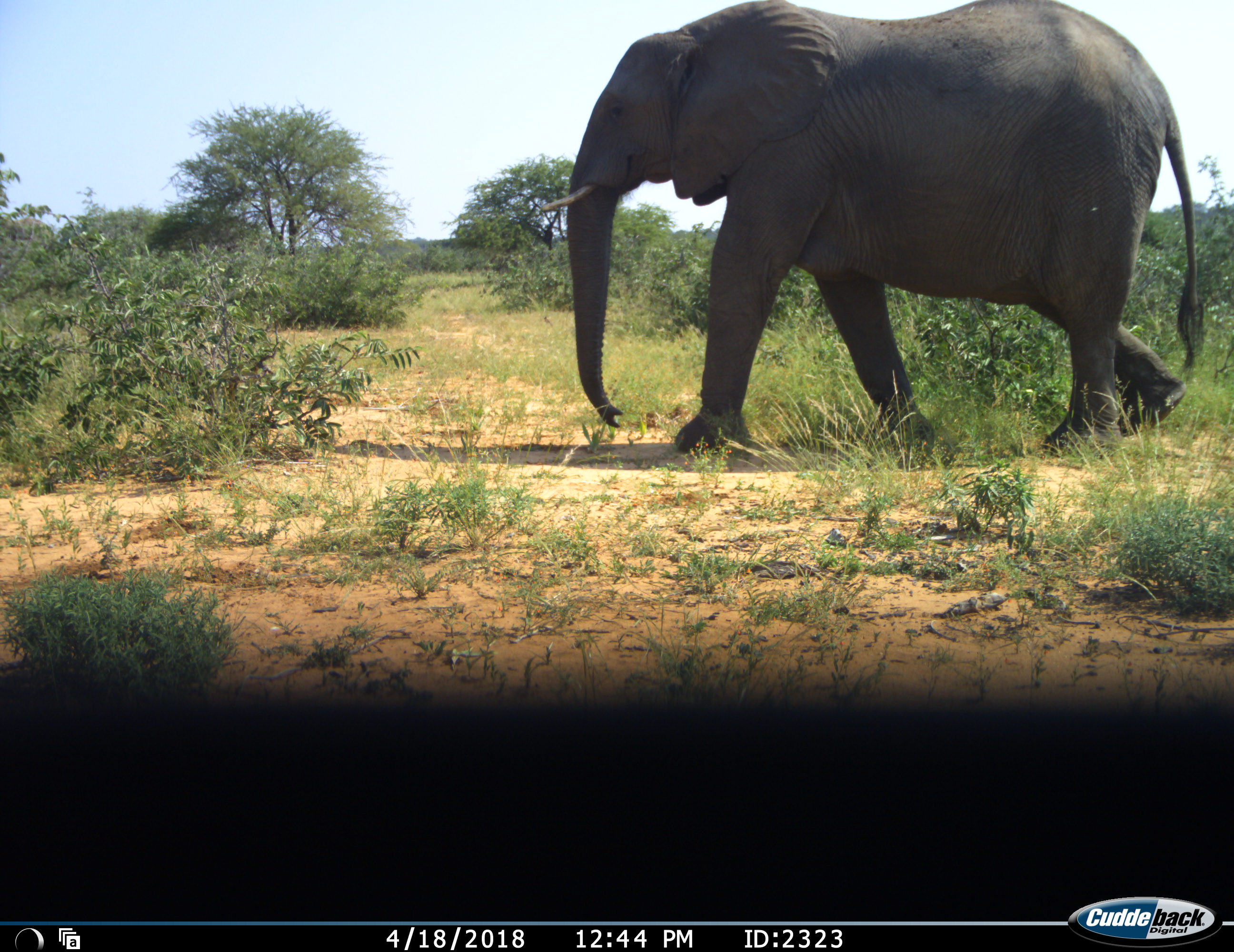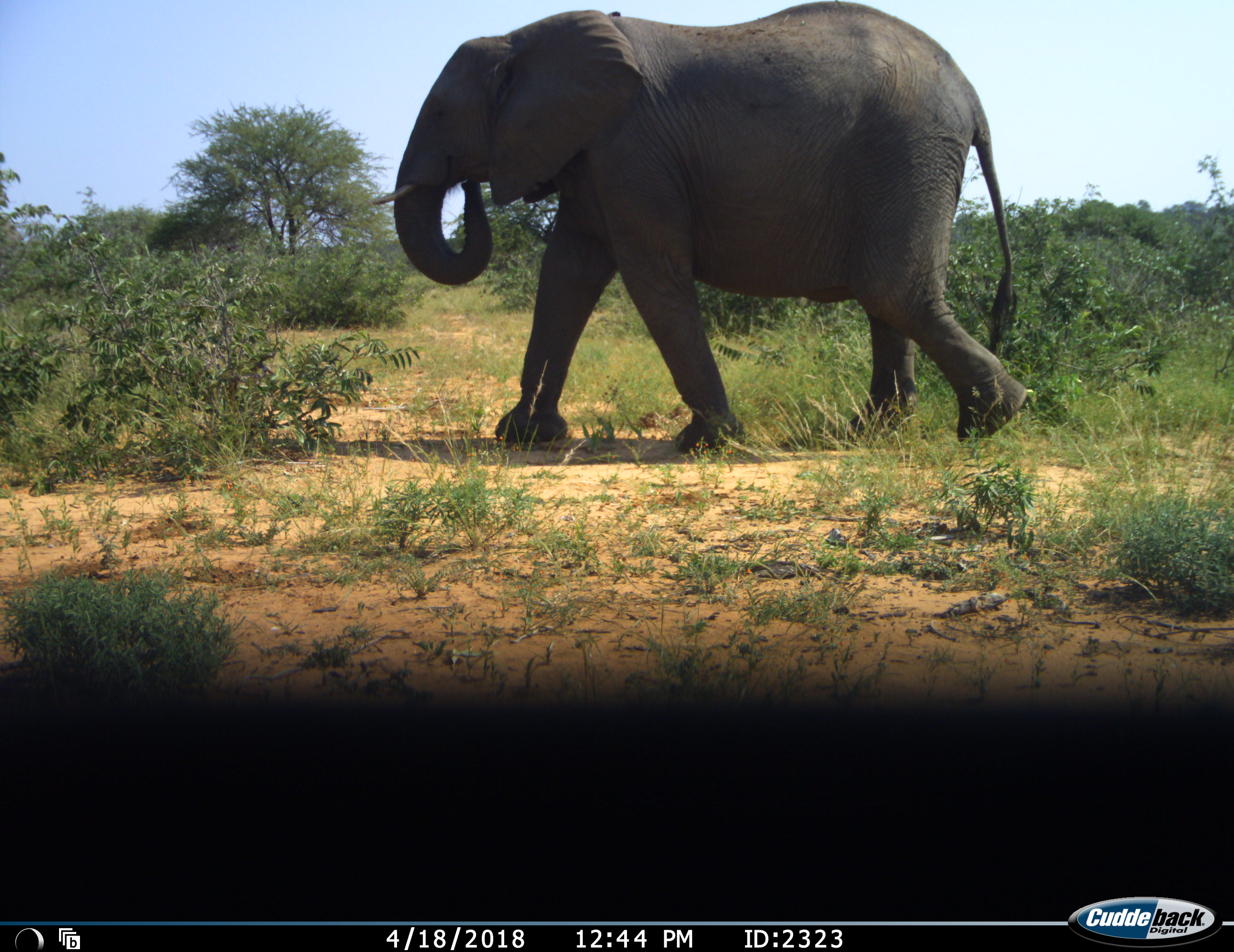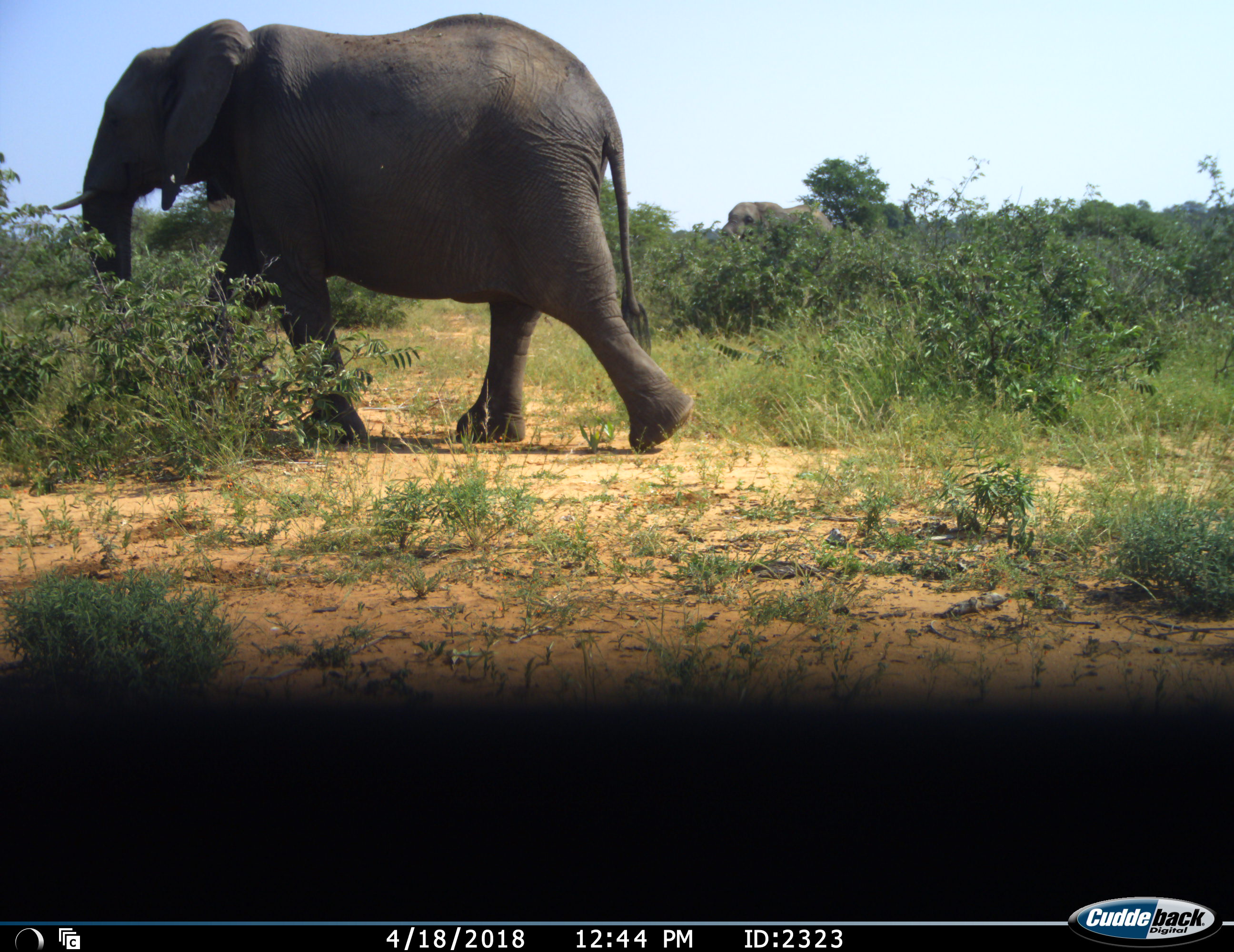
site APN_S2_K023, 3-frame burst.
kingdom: Animalia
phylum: Chordata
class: Mammalia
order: Proboscidea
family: Elephantidae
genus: Loxodonta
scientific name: Loxodonta africana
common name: african bush elephant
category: elephant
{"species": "elephant (african bush elephant) (Loxodonta africana)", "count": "1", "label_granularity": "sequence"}